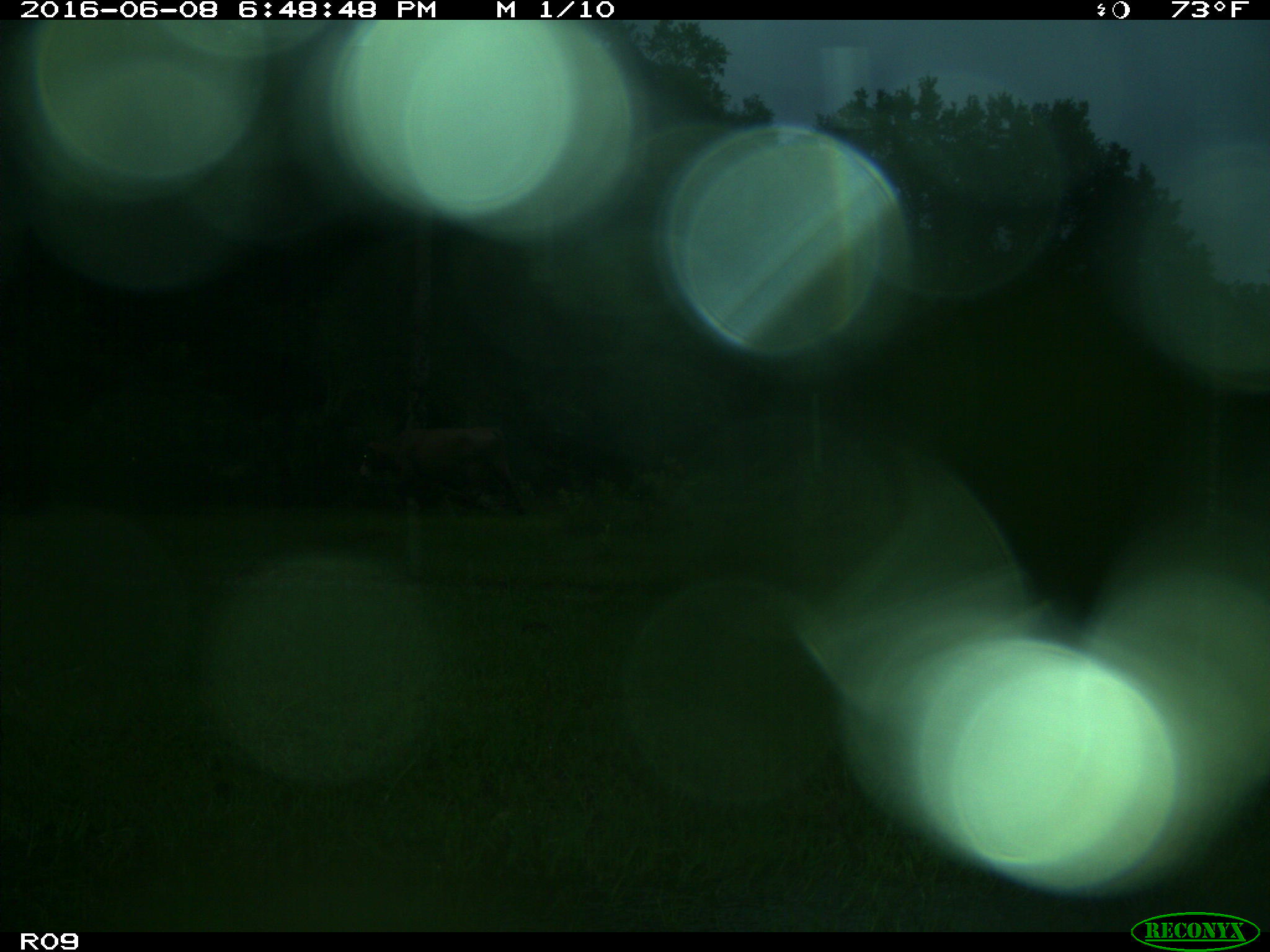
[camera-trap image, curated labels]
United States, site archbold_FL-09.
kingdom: Animalia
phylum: Chordata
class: Mammalia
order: Artiodactyla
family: Bovidae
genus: Bos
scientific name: Bos taurus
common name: domestic cow